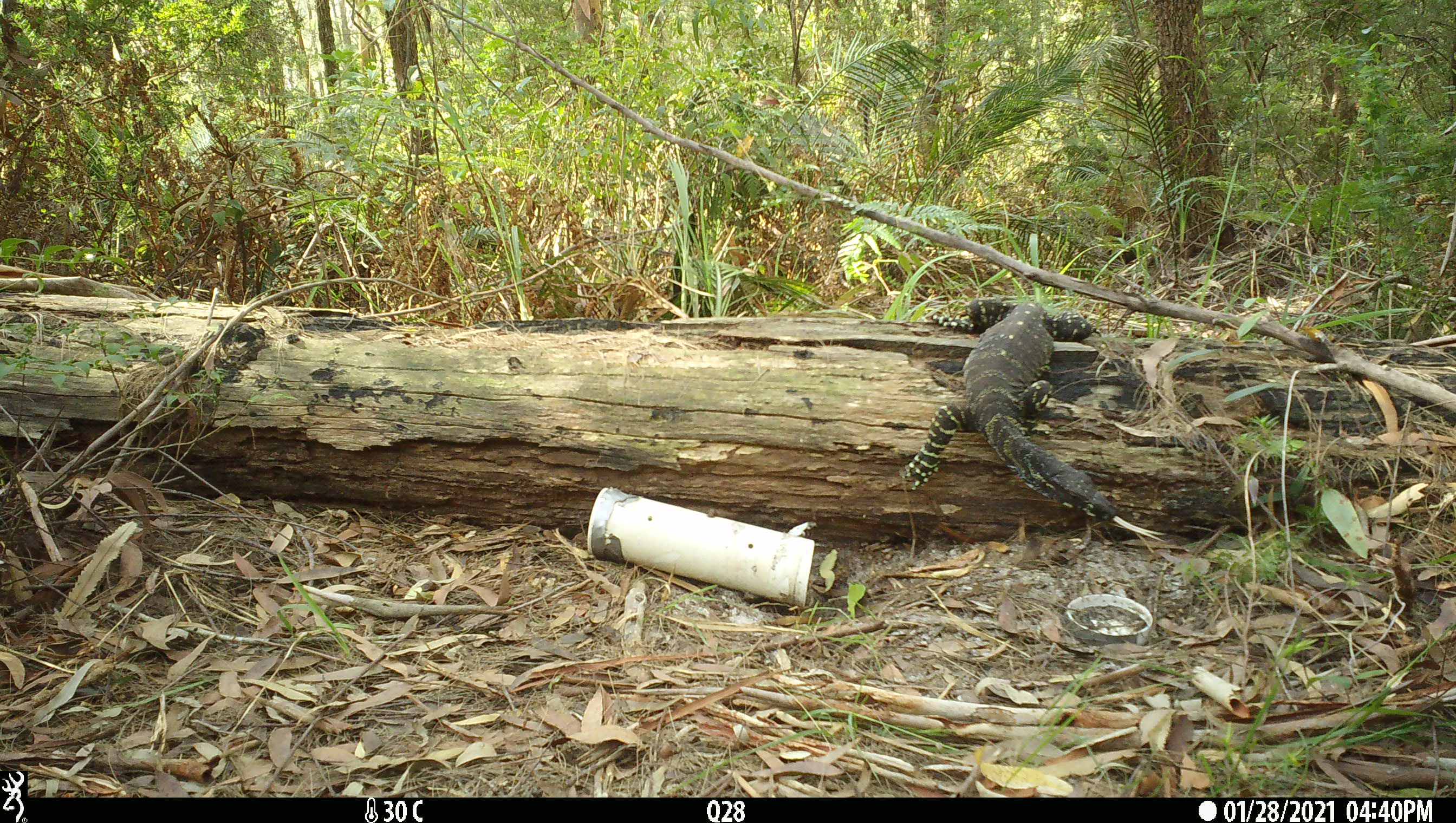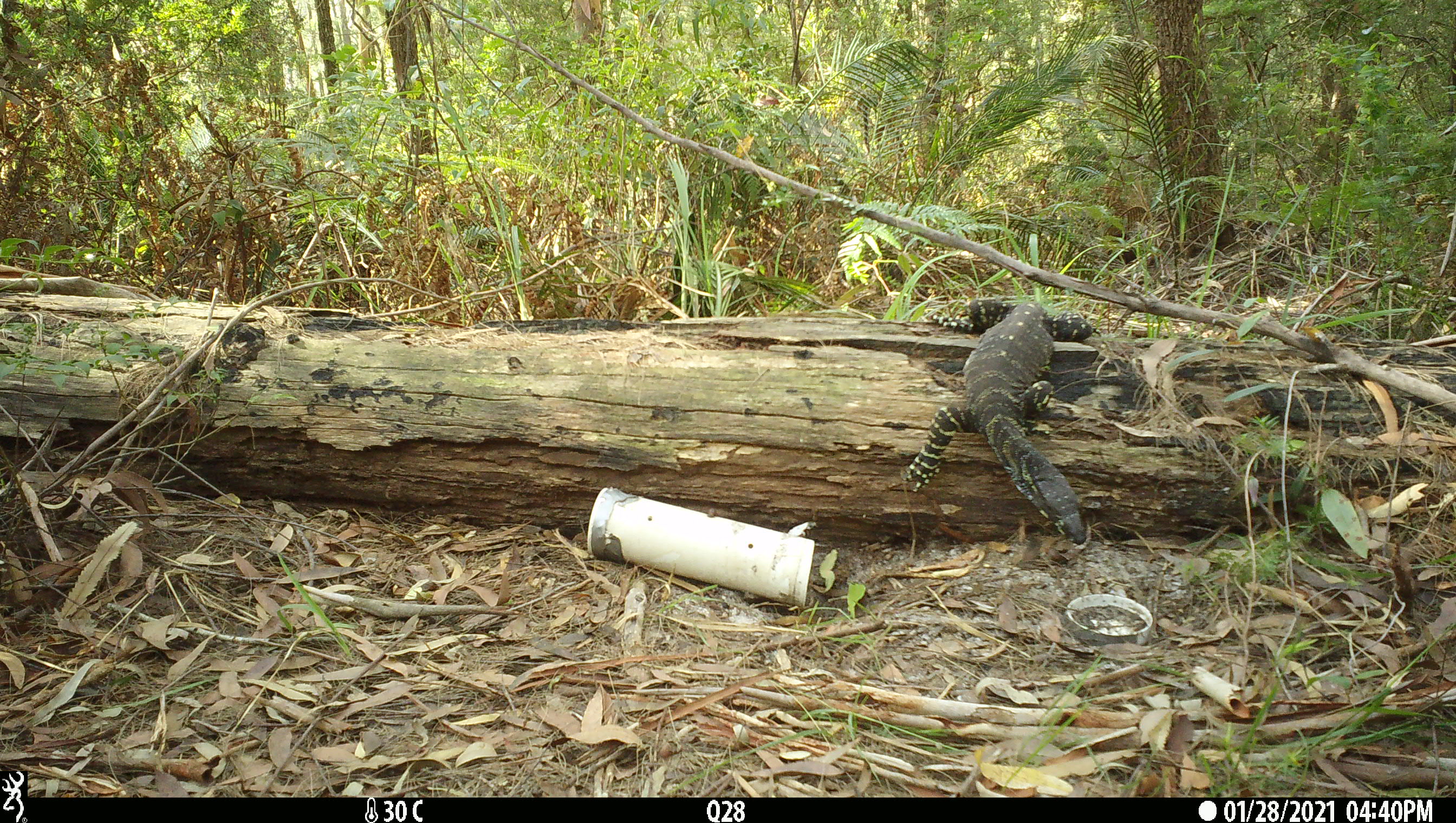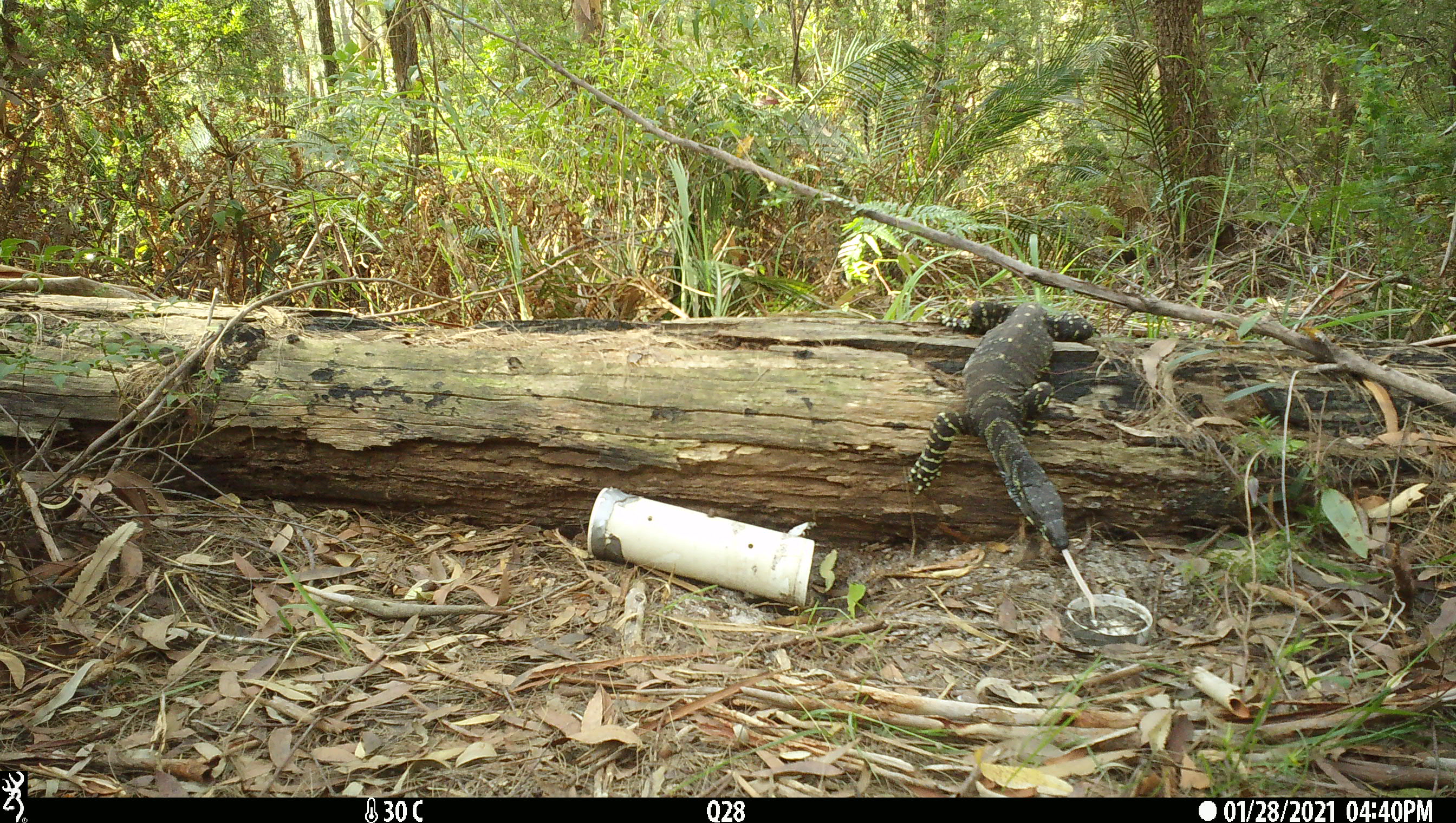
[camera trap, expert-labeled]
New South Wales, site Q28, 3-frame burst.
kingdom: Animalia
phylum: Chordata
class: Reptilia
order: Squamata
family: Varanidae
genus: Varanus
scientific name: Varanus varius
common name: lace monitor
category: goanna